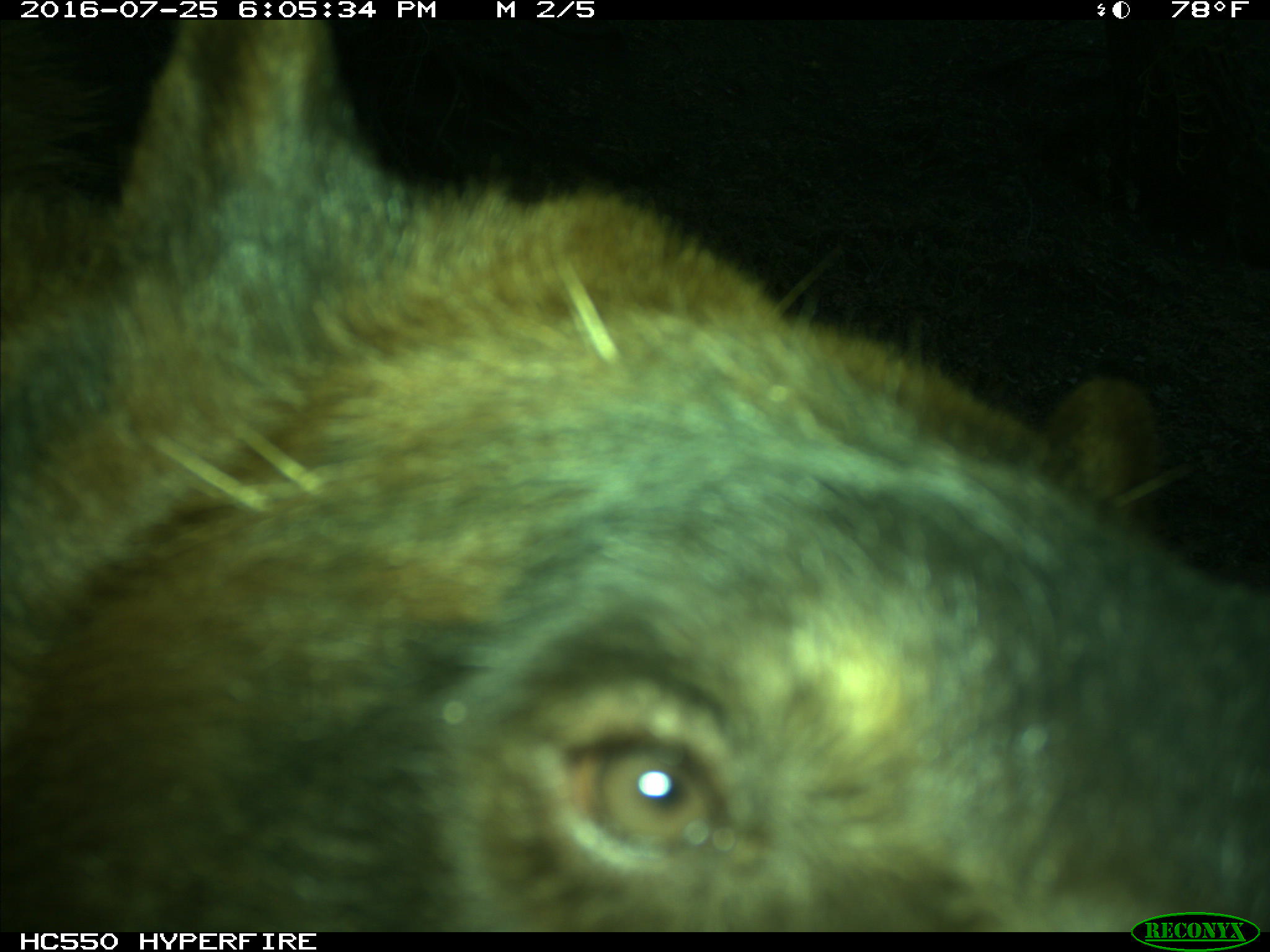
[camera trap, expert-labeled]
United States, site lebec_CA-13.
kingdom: Animalia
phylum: Chordata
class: Mammalia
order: Carnivora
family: Ursidae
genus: Ursus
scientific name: Ursus americanus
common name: american black bear